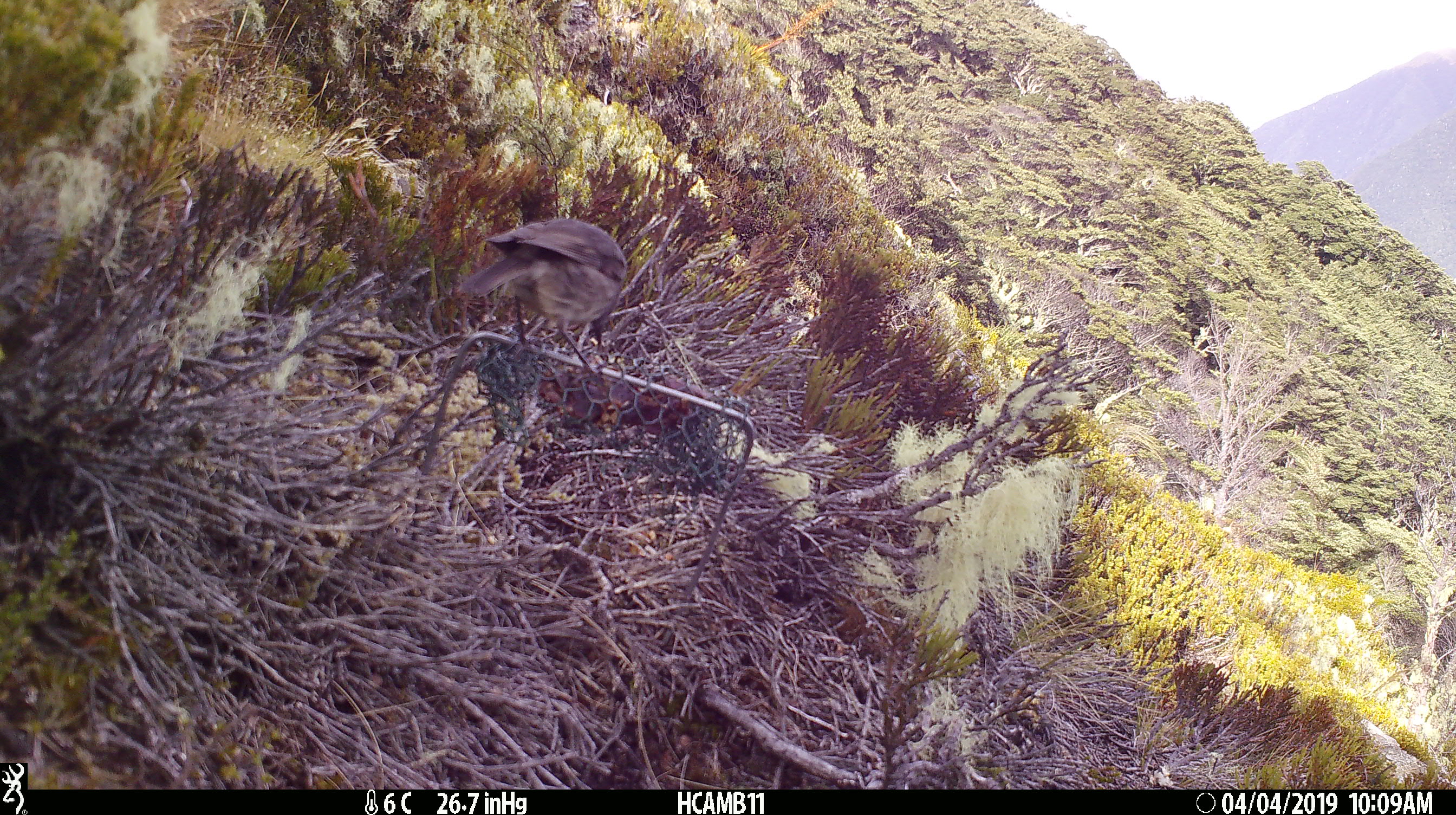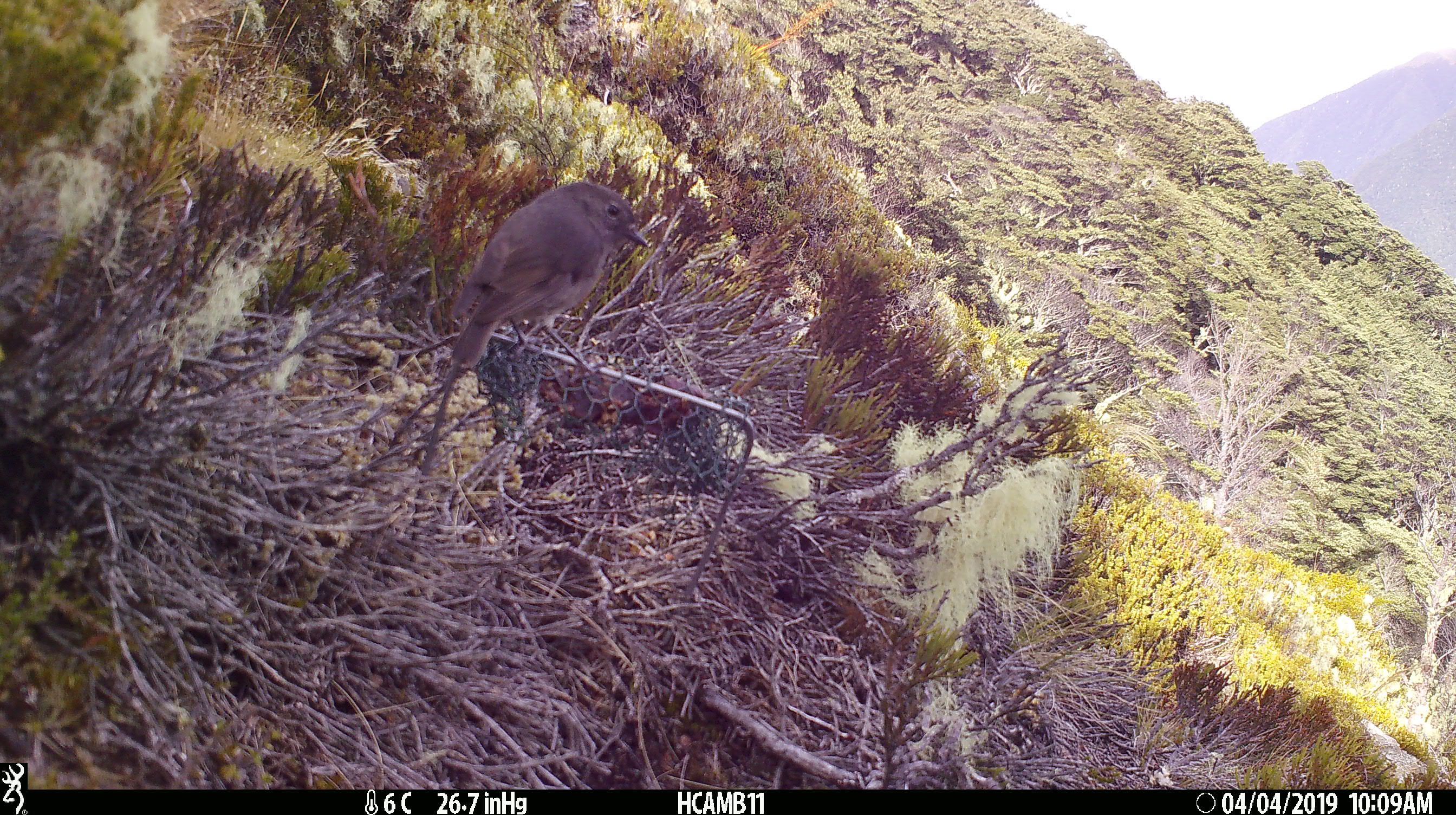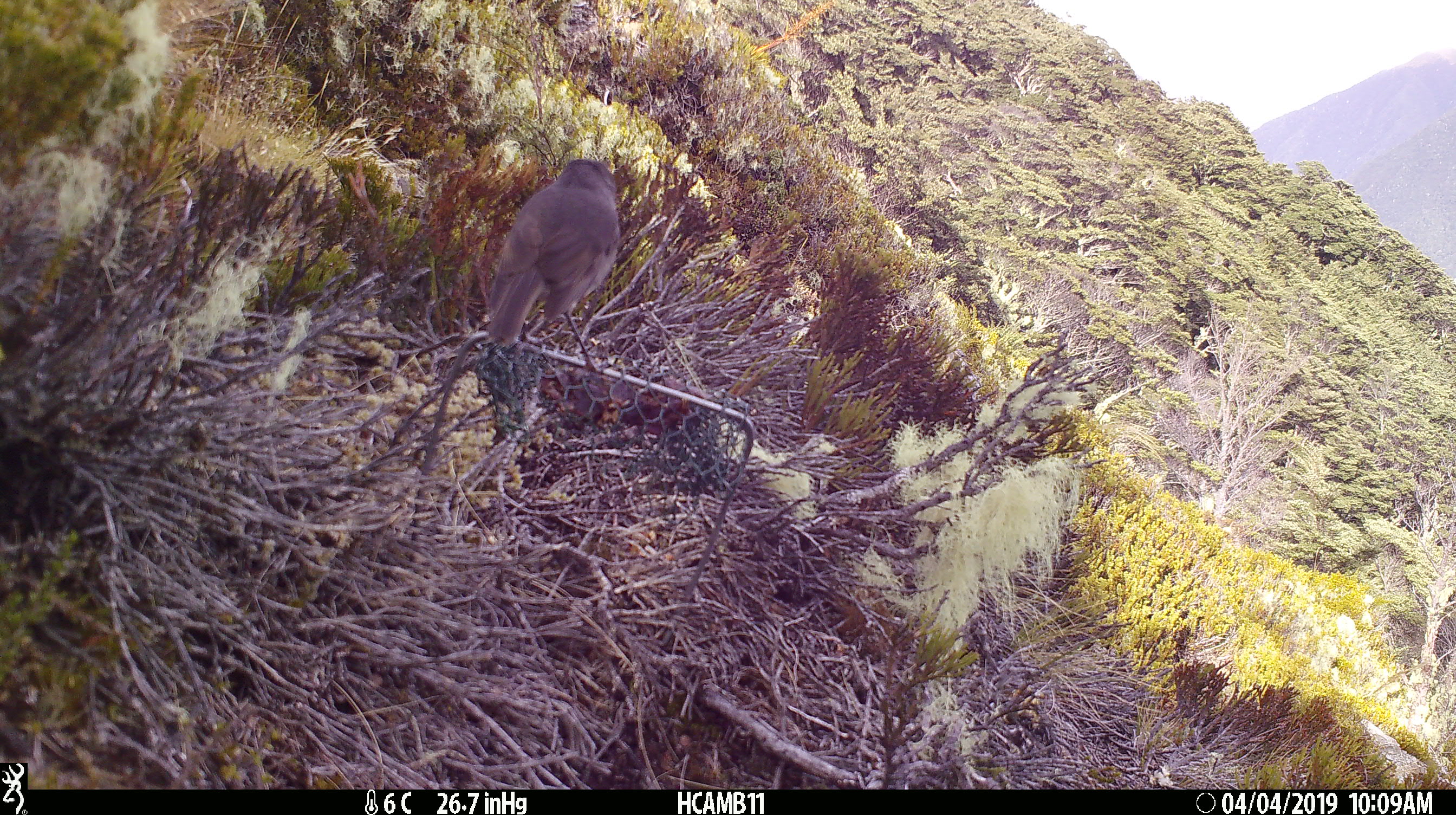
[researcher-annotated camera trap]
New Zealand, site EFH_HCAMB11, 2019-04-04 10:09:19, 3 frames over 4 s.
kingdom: Animalia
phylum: Chordata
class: Aves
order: Passeriformes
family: Petroicidae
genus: Petroica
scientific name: Petroica australis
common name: new zealand robin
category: robin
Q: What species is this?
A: Robin (new zealand robin) (Petroica australis).